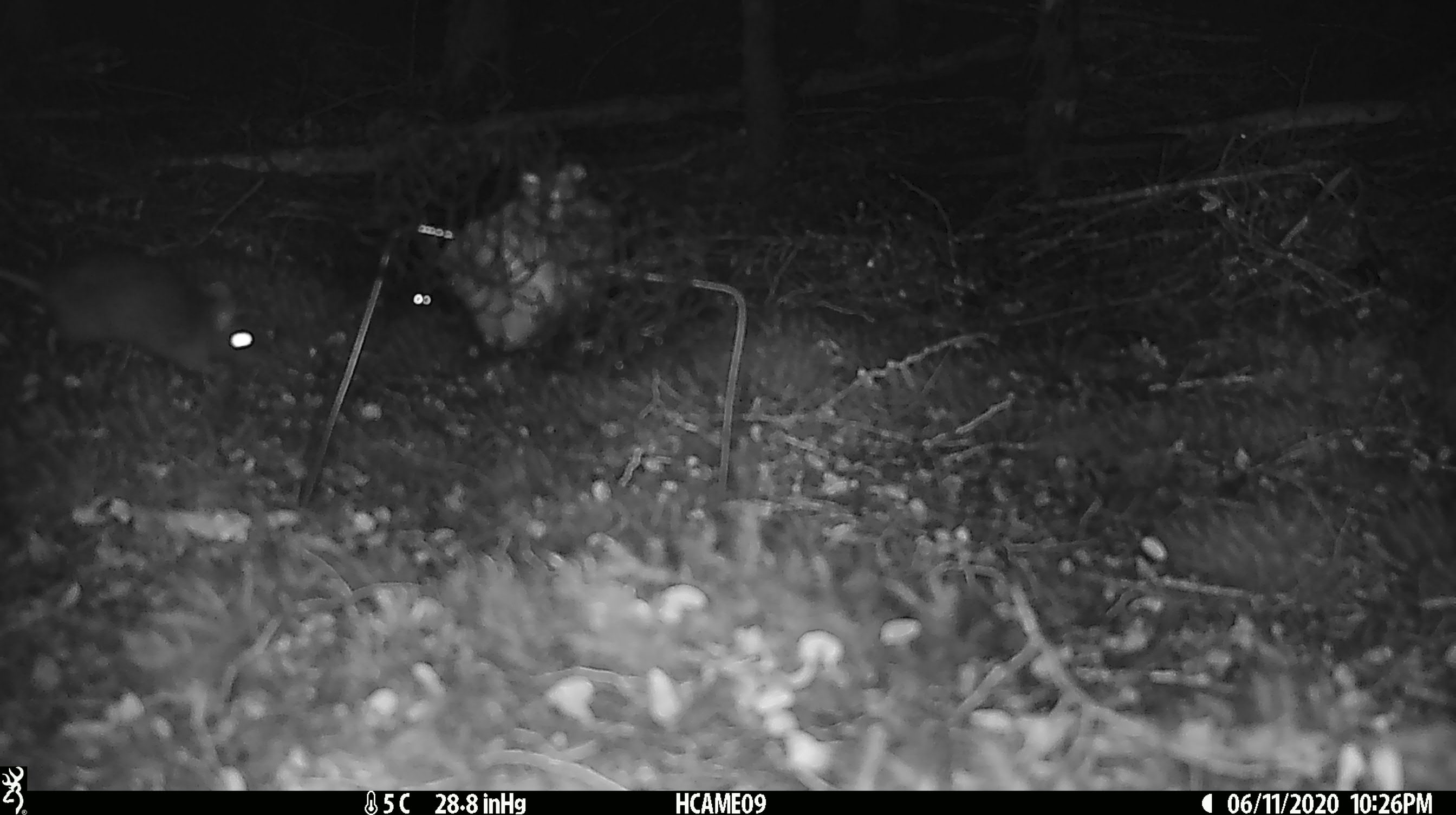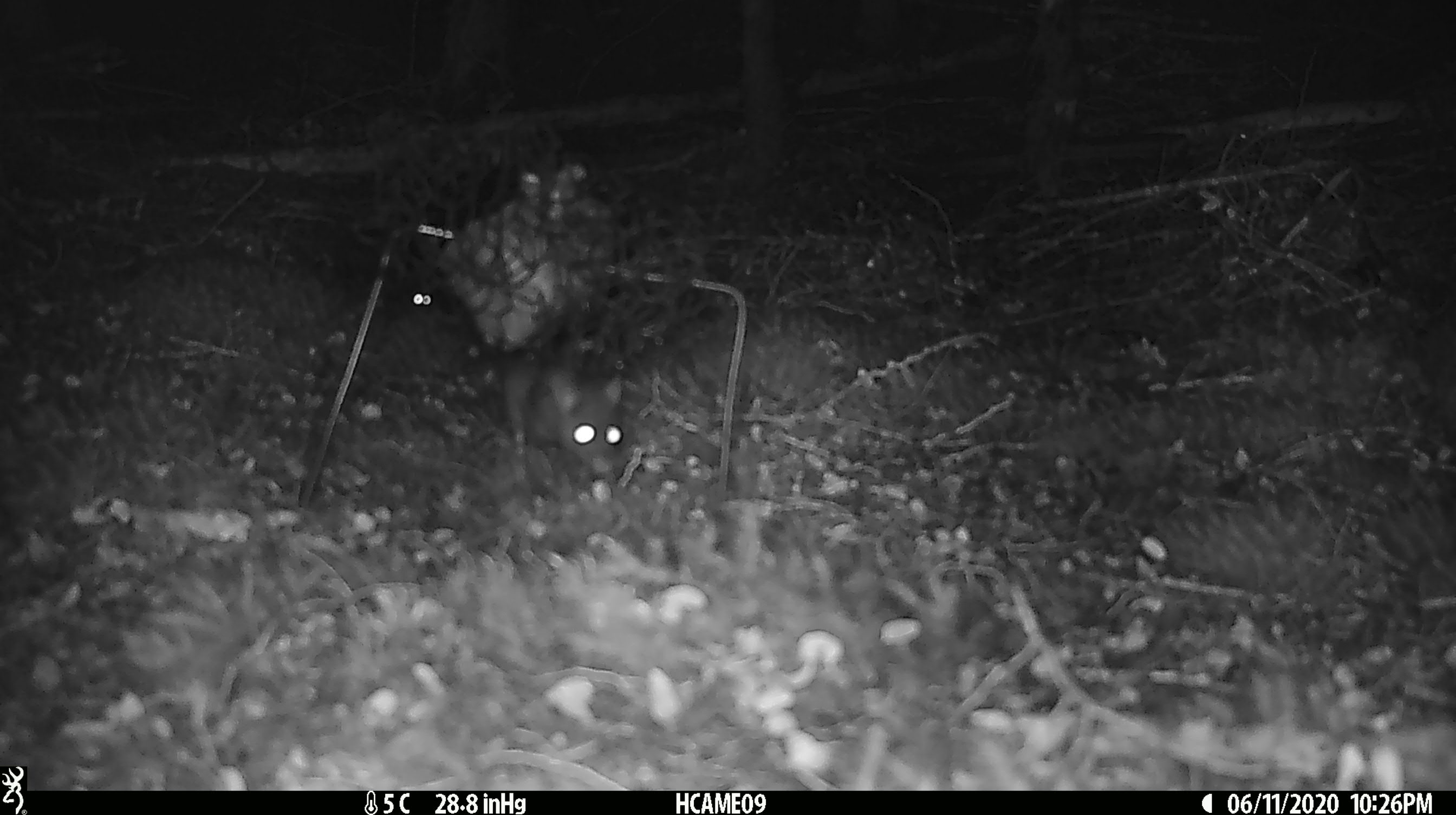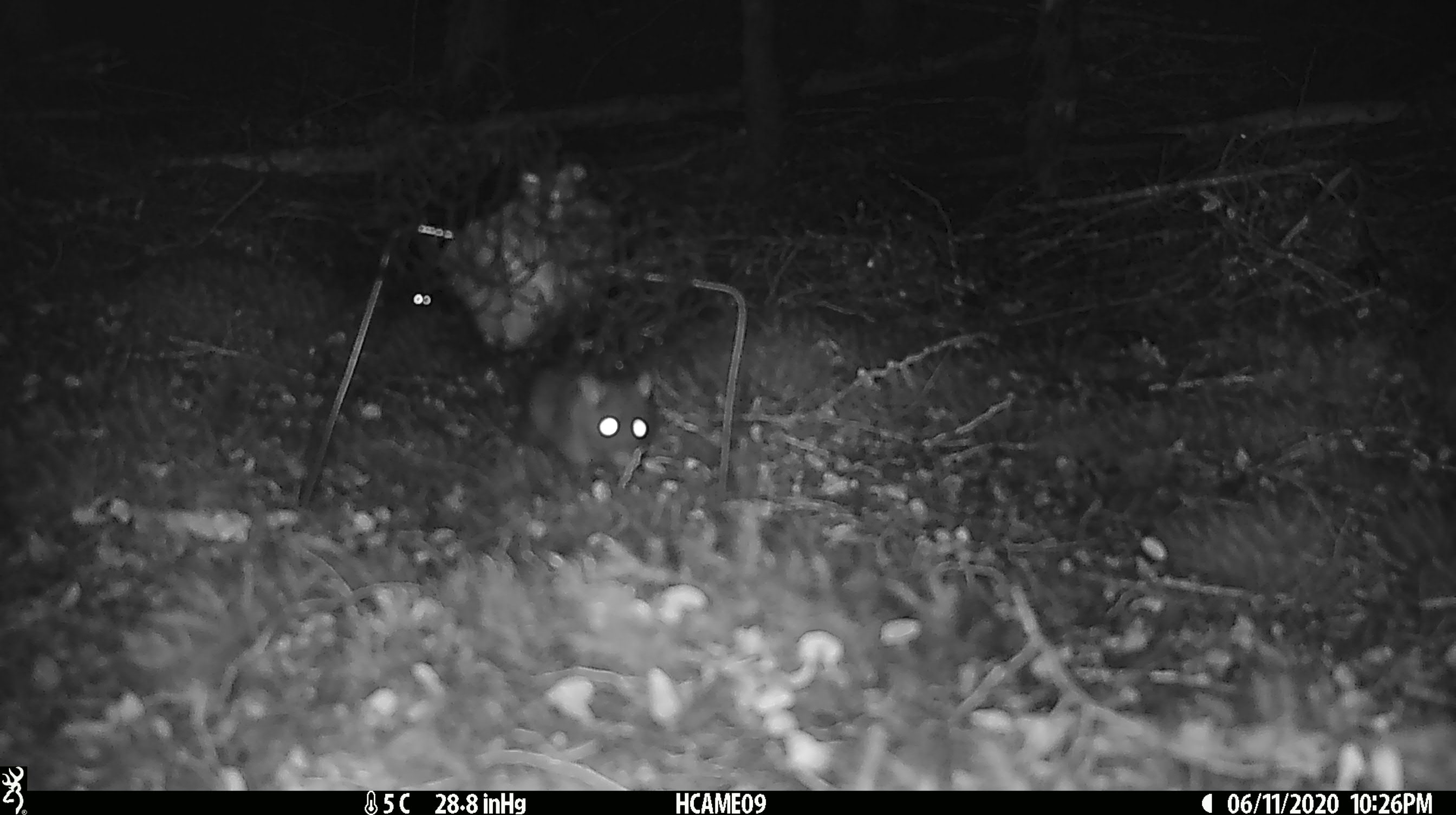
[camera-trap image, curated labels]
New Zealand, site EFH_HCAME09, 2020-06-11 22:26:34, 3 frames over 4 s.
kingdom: Animalia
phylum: Chordata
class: Mammalia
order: Rodentia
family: Muridae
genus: Rattus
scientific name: Rattus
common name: rat